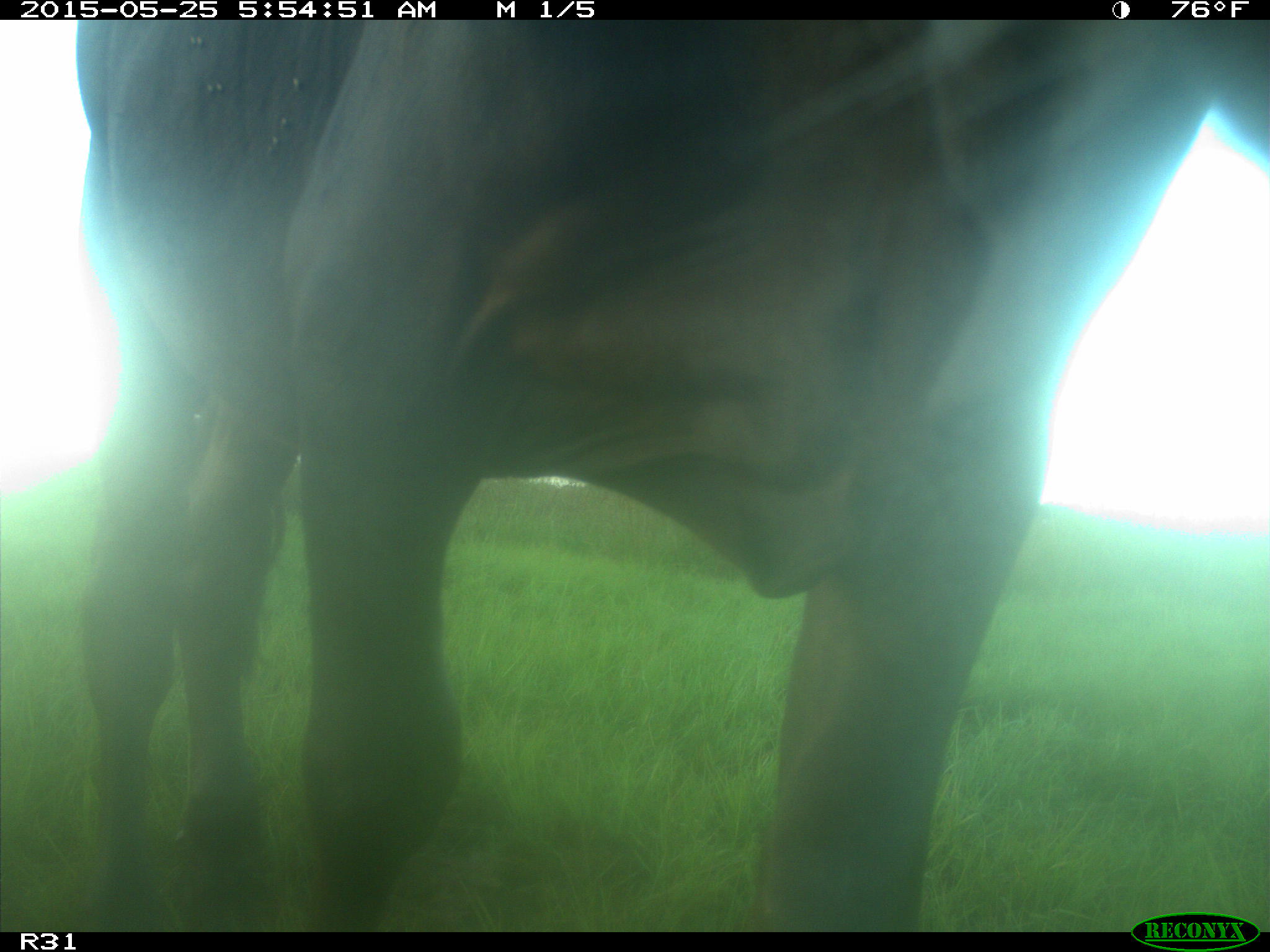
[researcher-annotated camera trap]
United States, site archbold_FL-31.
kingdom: Animalia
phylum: Chordata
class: Mammalia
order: Artiodactyla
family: Bovidae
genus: Bos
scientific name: Bos taurus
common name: domestic cow